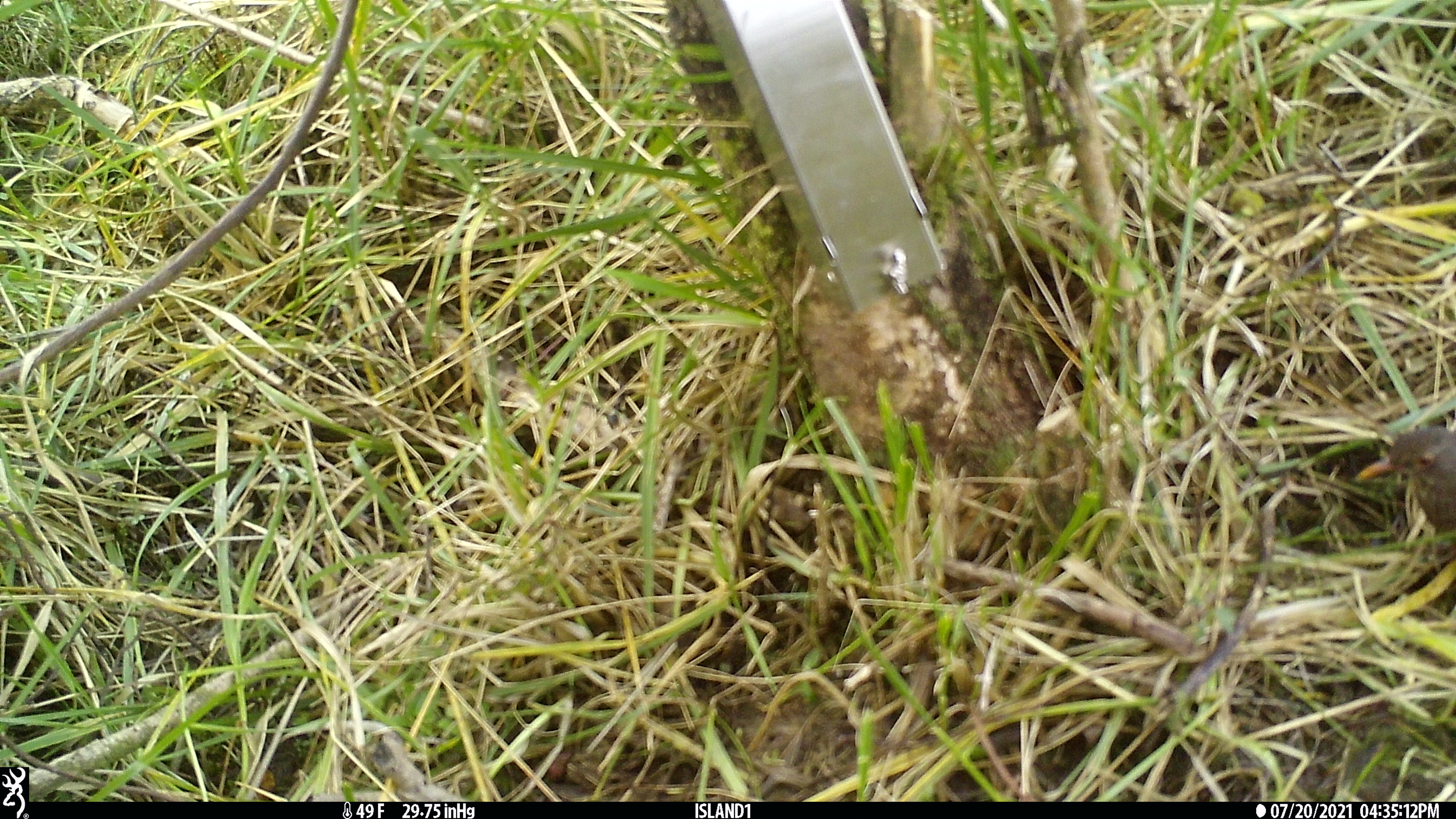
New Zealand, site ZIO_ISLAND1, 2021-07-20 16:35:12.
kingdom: Animalia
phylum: Chordata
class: Mammalia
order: Rodentia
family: Muridae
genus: Mus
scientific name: Mus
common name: mouse